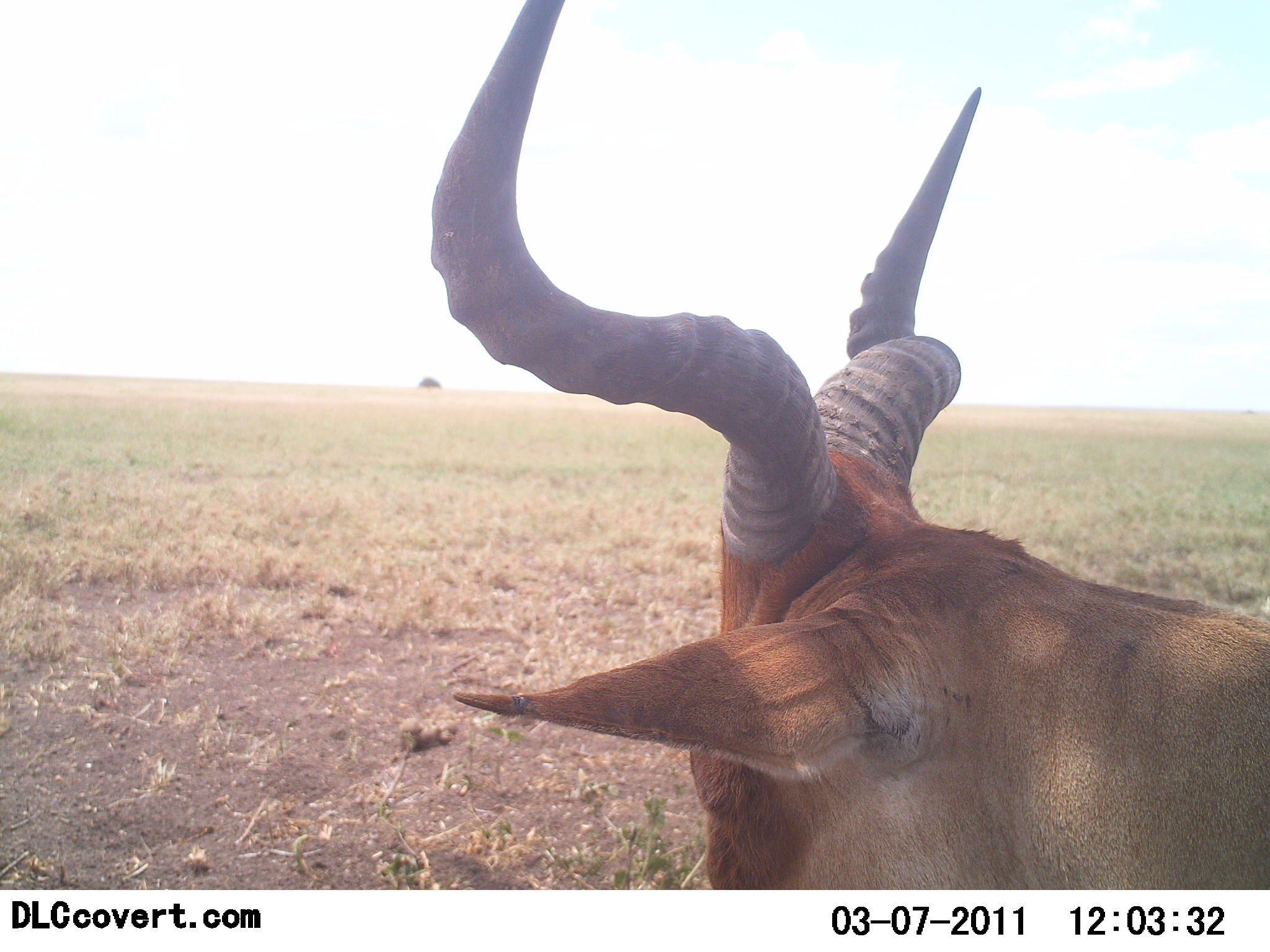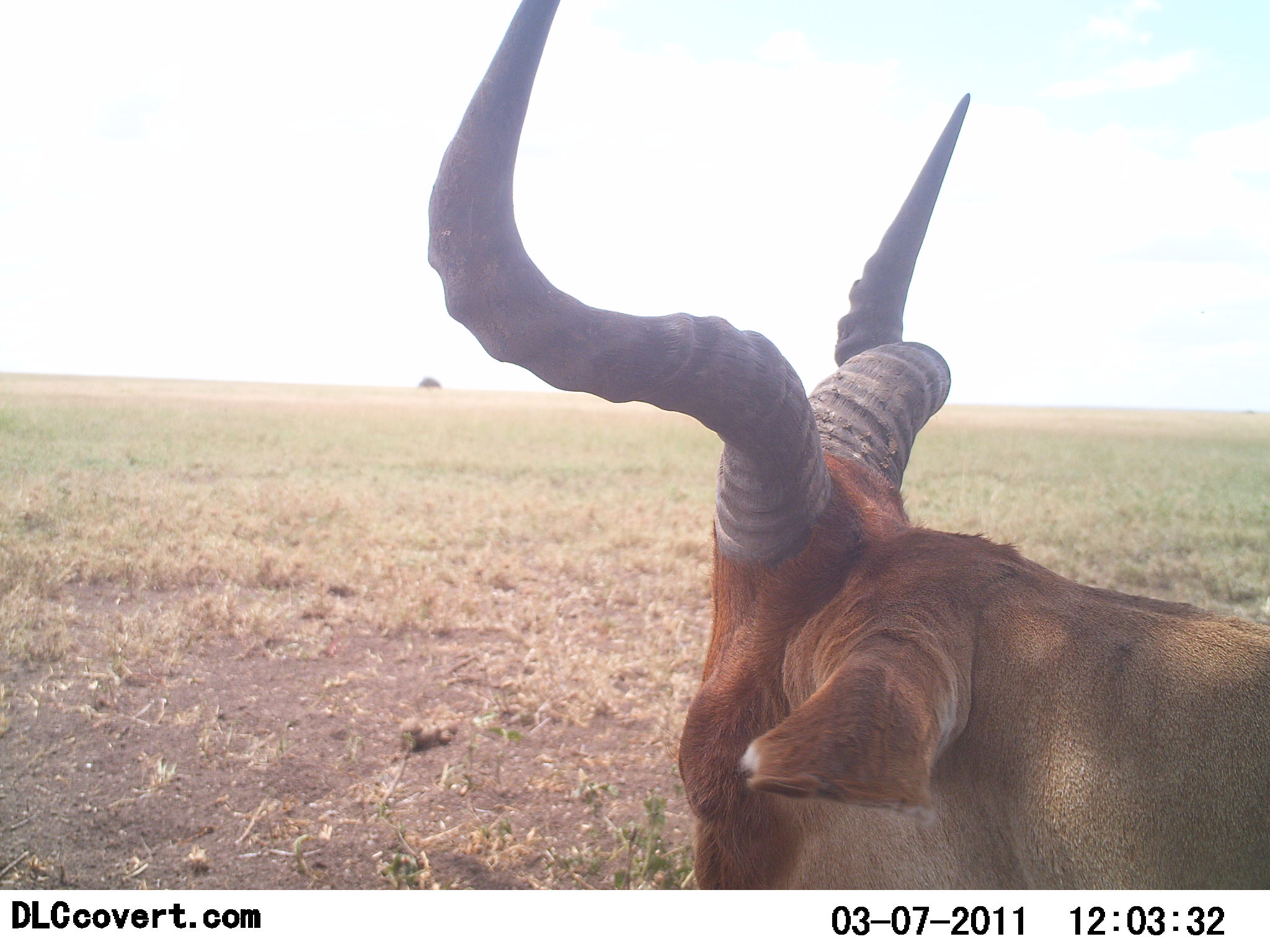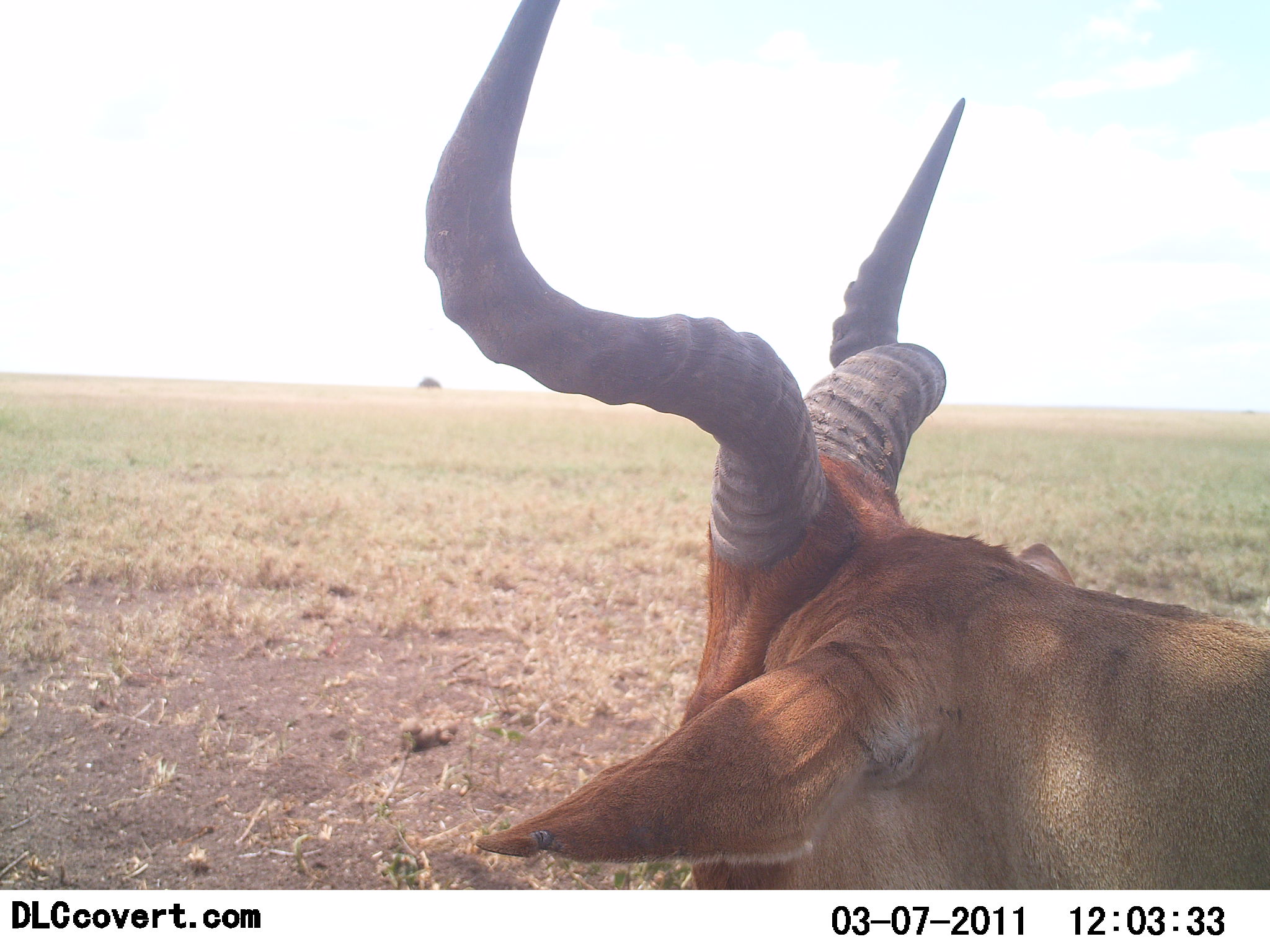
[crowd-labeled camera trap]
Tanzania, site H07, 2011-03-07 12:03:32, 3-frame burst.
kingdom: Animalia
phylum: Chordata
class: Mammalia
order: Artiodactyla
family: Bovidae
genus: Alcelaphus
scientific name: Alcelaphus buselaphus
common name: hartebeest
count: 1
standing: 88%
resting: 0%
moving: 12%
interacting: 0%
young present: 0%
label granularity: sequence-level